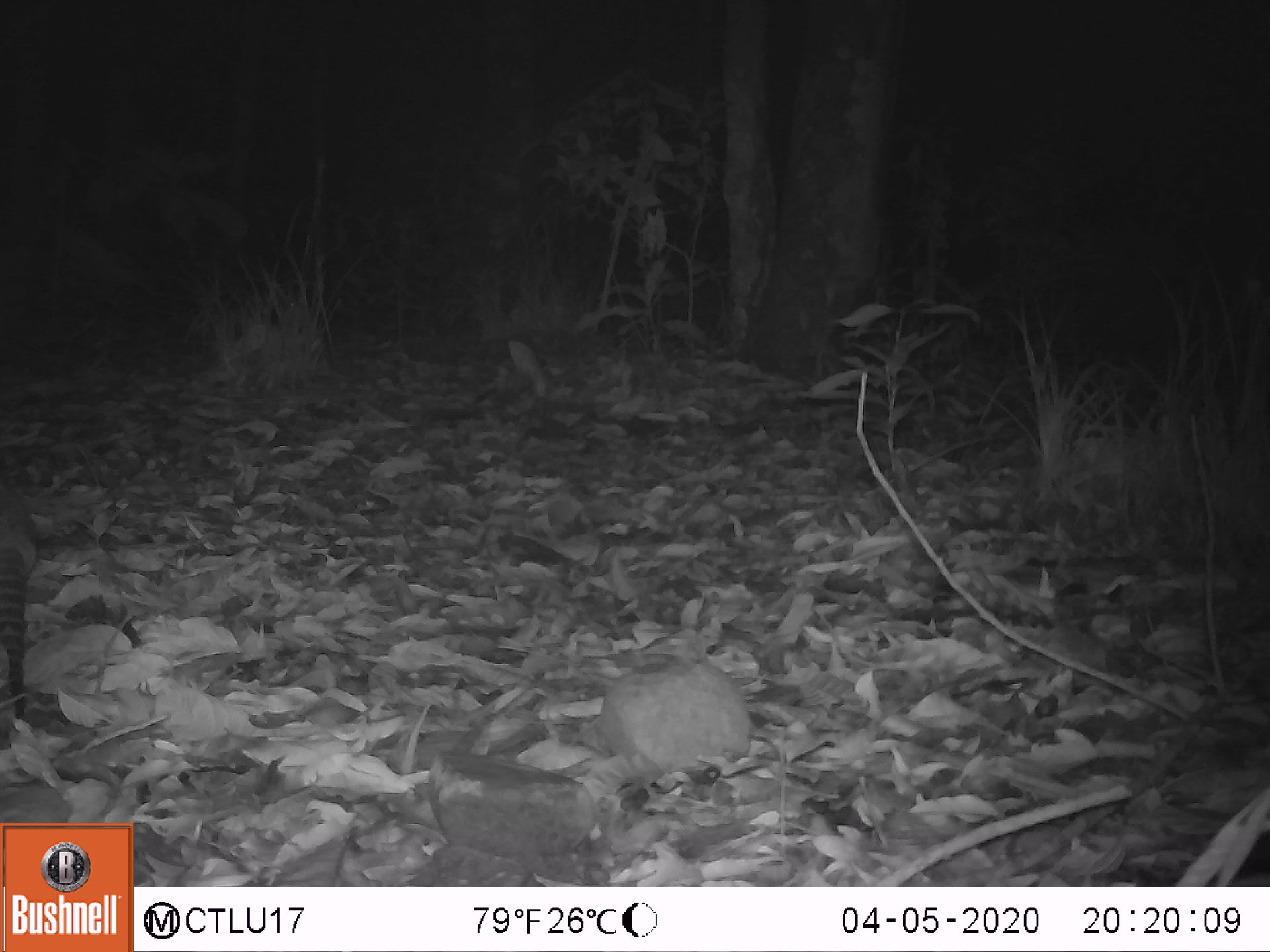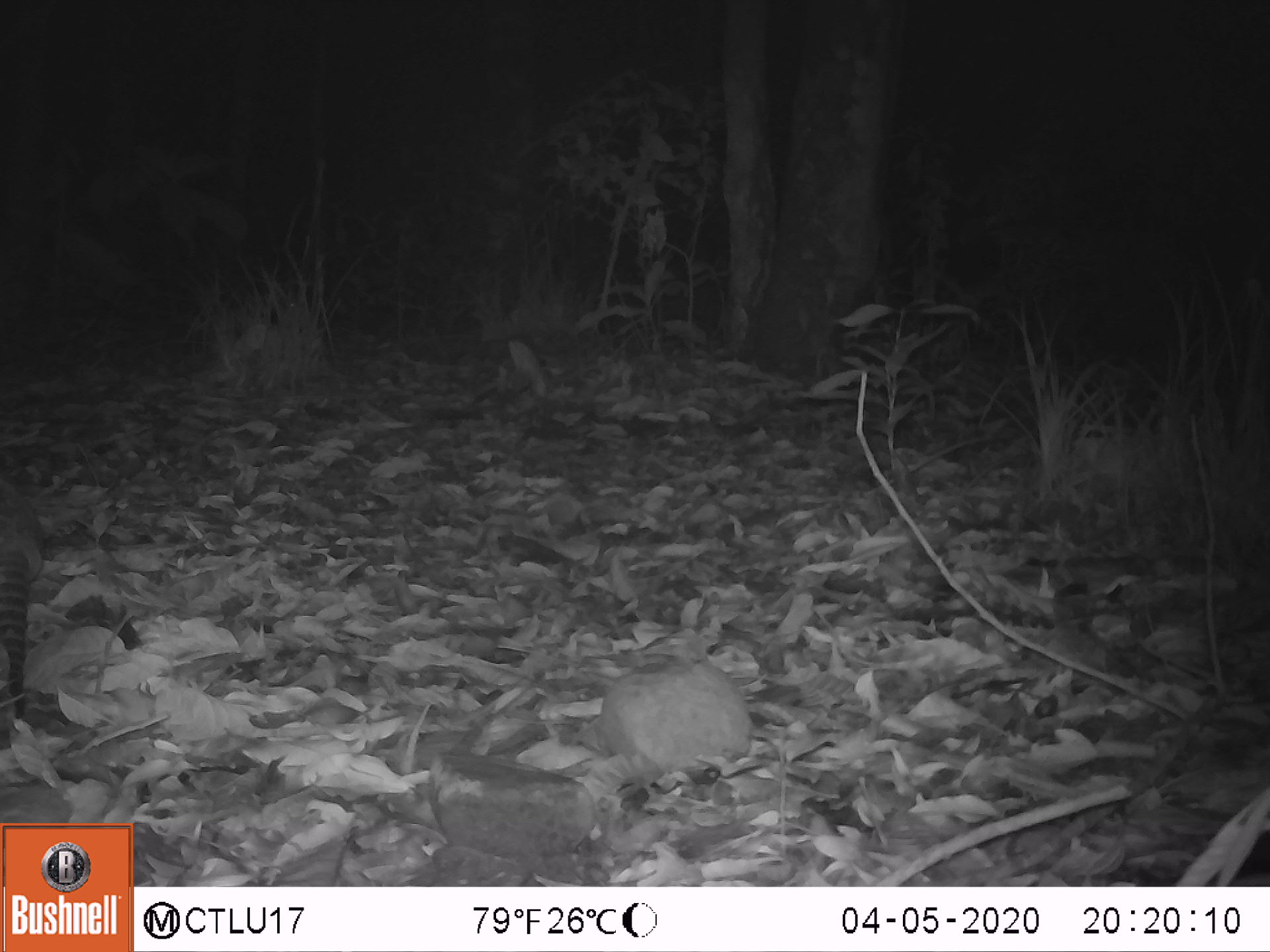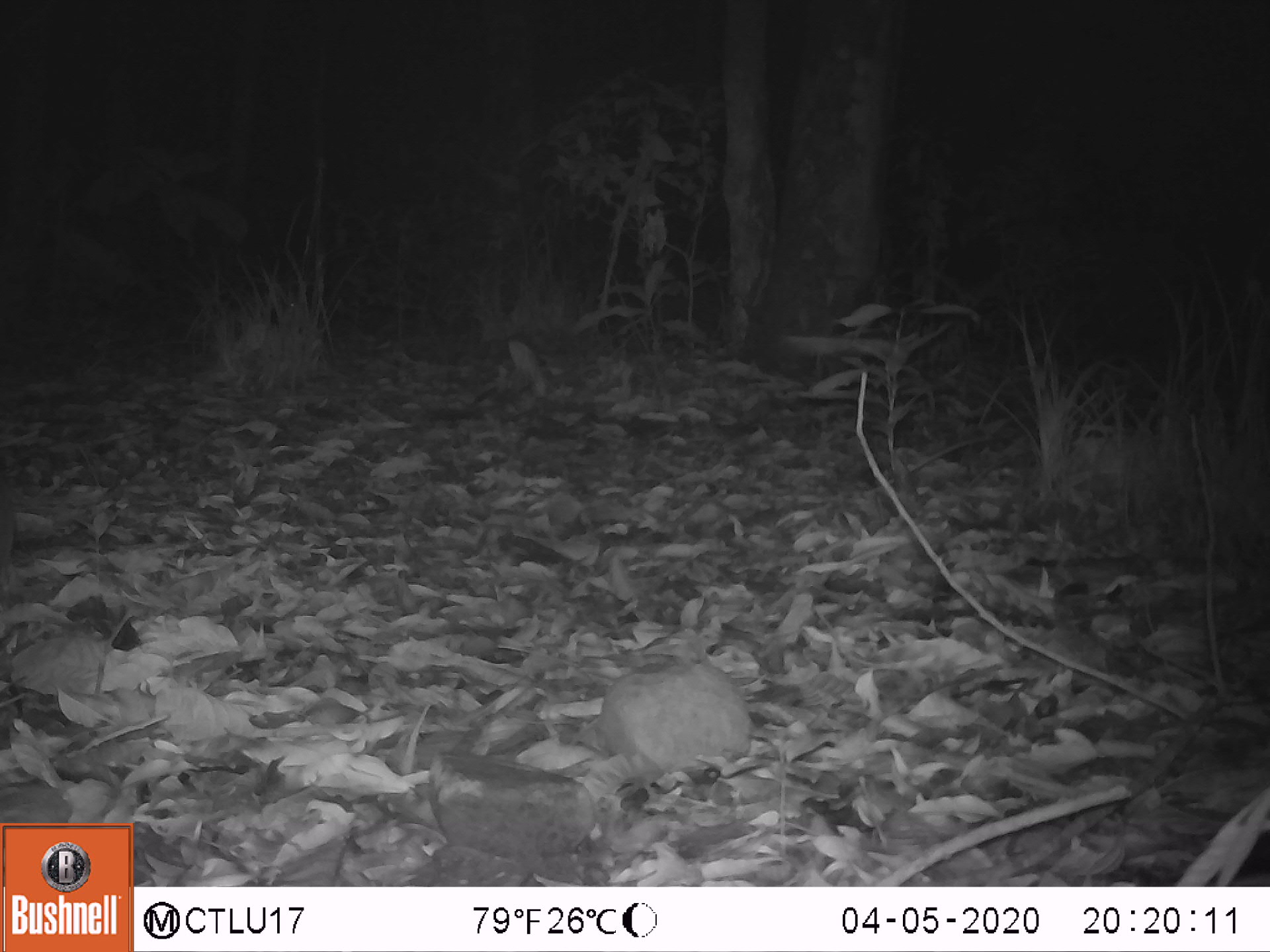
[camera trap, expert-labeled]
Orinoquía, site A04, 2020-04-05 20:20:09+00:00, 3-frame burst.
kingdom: Animalia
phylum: Chordata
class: Mammalia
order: Cingulata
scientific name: Cingulata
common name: armadillo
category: unknown armadillo